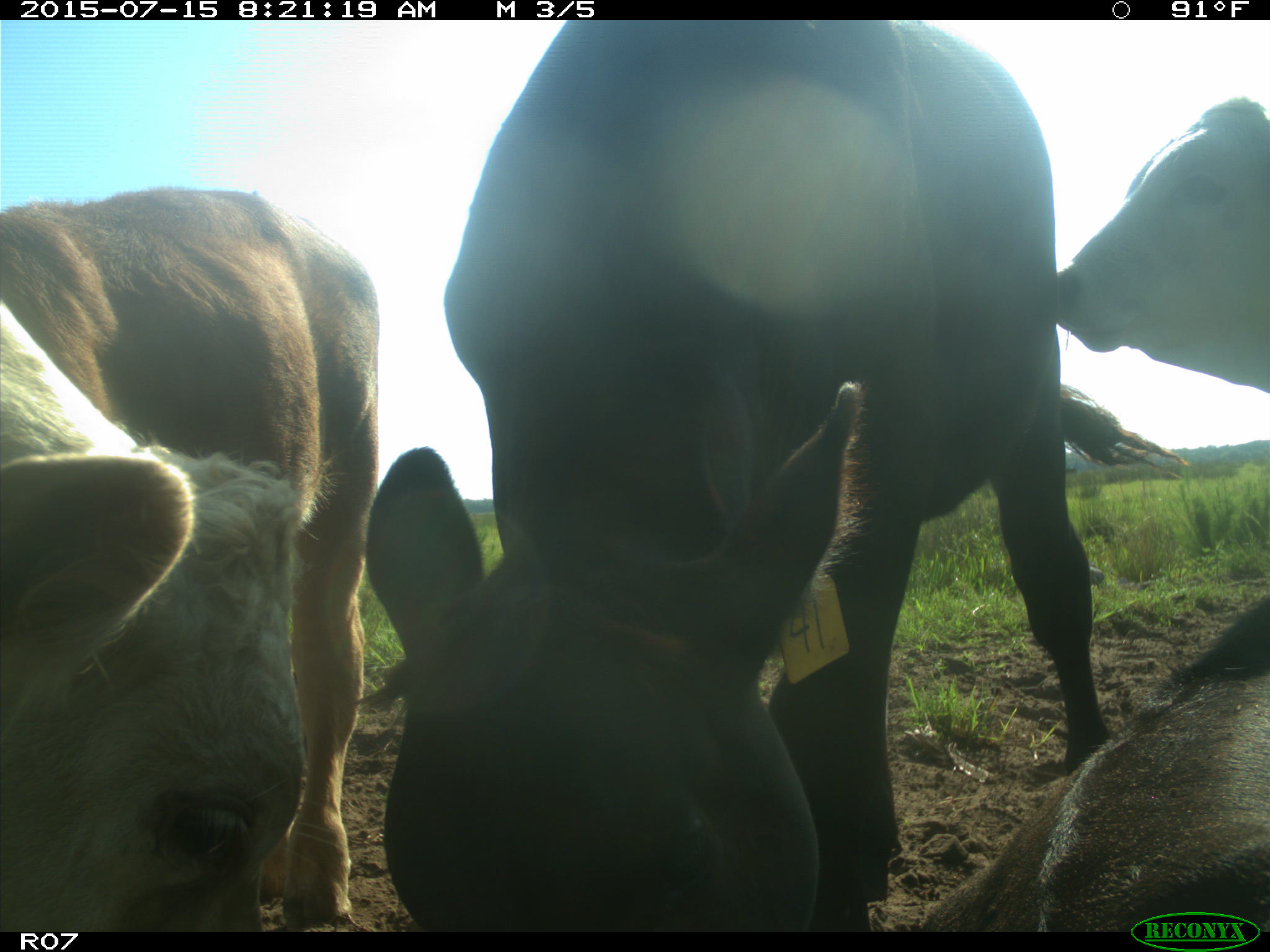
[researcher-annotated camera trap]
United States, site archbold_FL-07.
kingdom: Animalia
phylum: Chordata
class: Mammalia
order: Artiodactyla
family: Bovidae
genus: Bos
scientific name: Bos taurus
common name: domestic cow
Bos taurus (domestic cow).